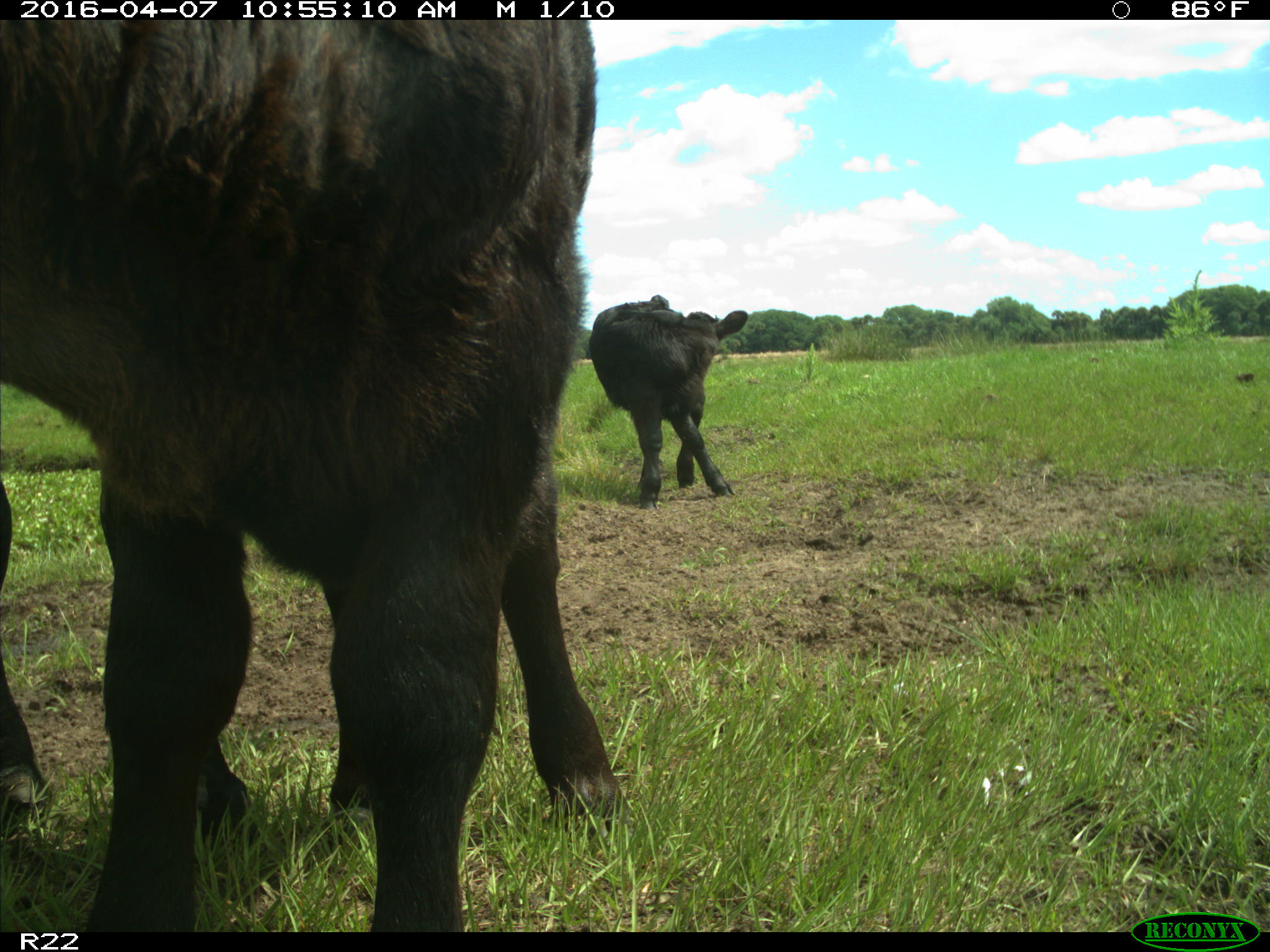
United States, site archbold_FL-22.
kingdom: Animalia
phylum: Chordata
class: Mammalia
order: Artiodactyla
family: Bovidae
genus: Bos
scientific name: Bos taurus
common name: domestic cow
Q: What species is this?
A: Bos taurus (domestic cow).